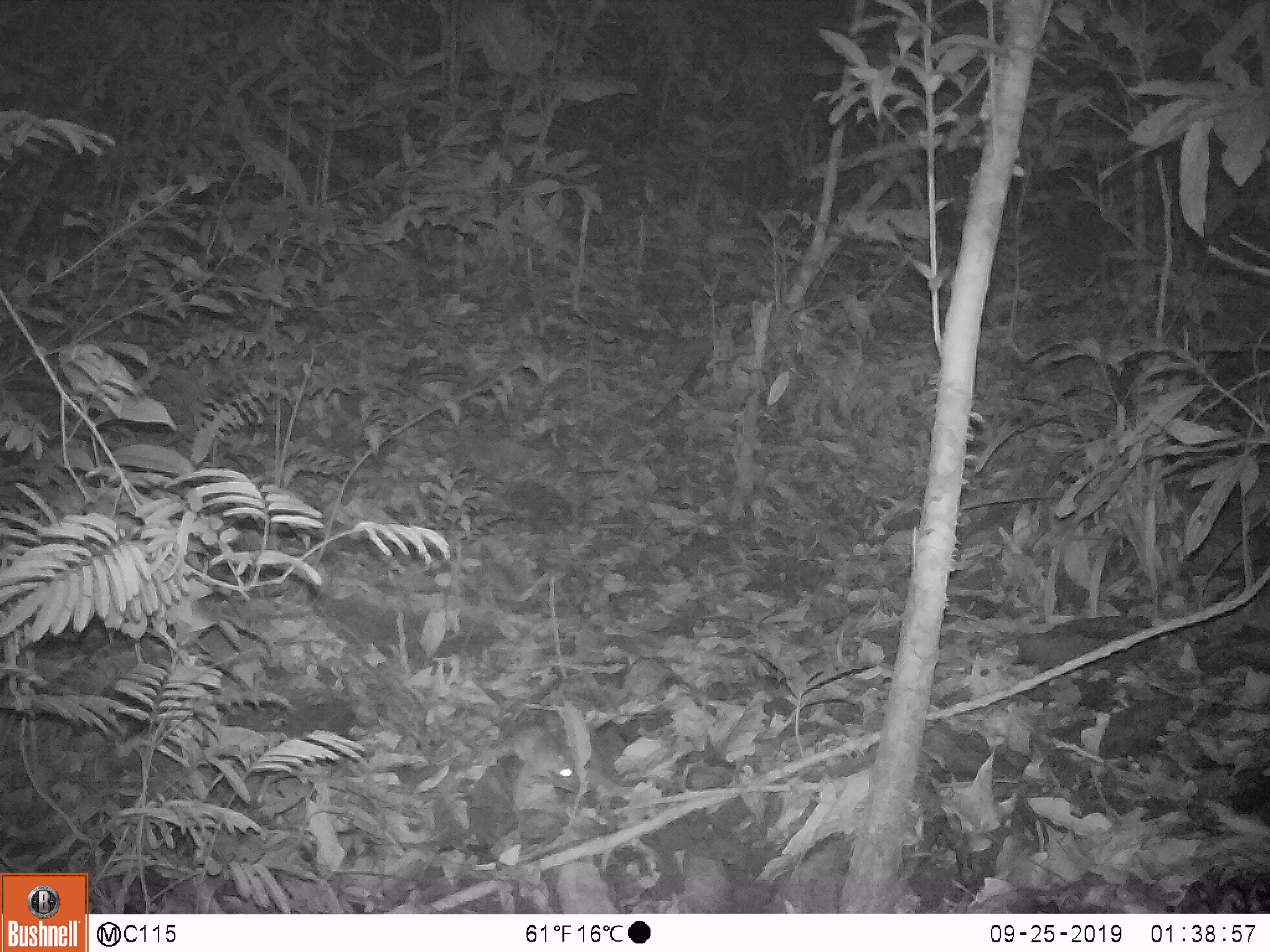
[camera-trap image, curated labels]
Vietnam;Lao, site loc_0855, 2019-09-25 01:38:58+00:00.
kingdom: Animalia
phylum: Chordata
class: Mammalia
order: Rodentia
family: Muridae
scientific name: Muridae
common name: old-world mice and rats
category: unidentified murid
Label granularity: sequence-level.